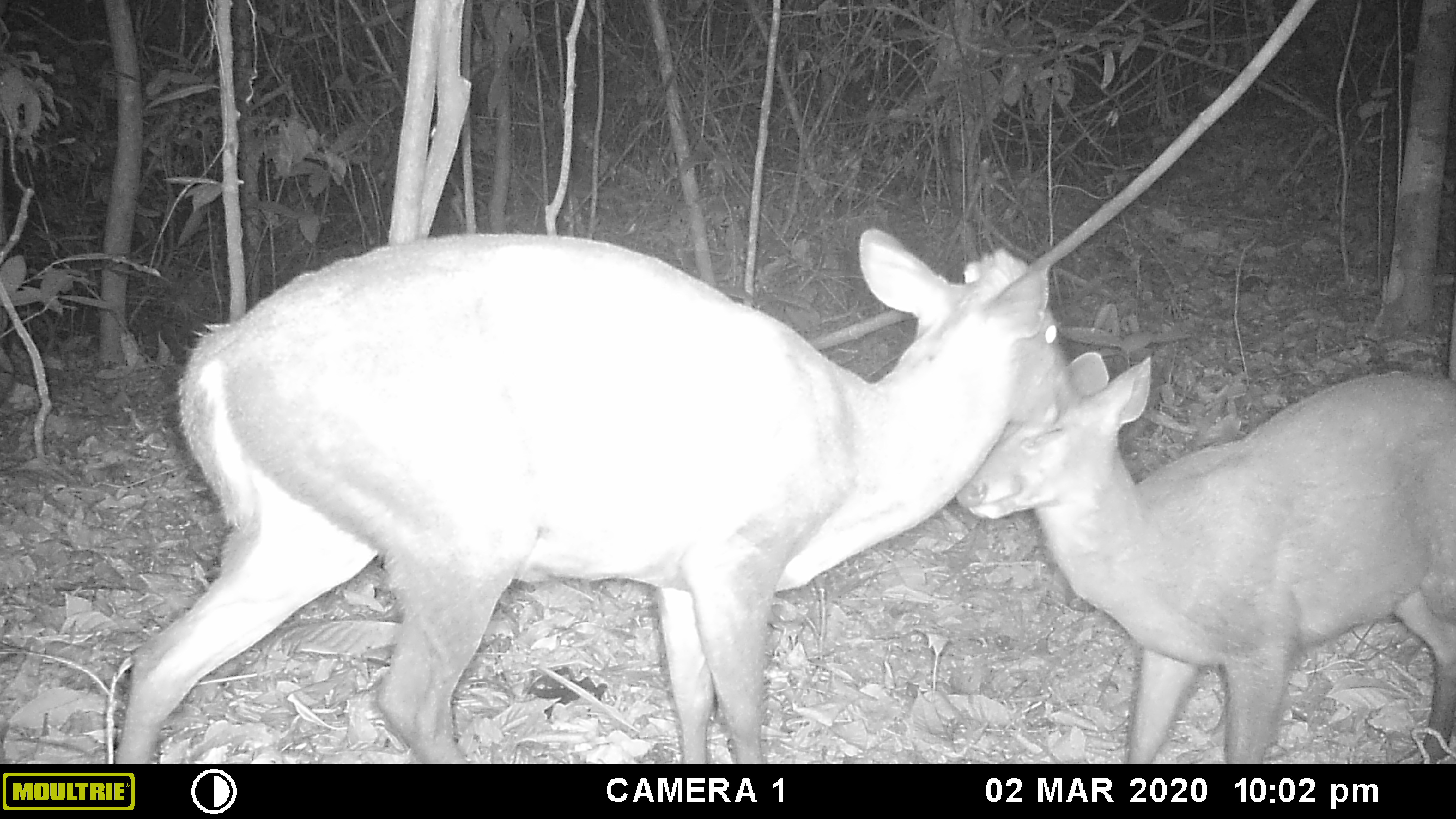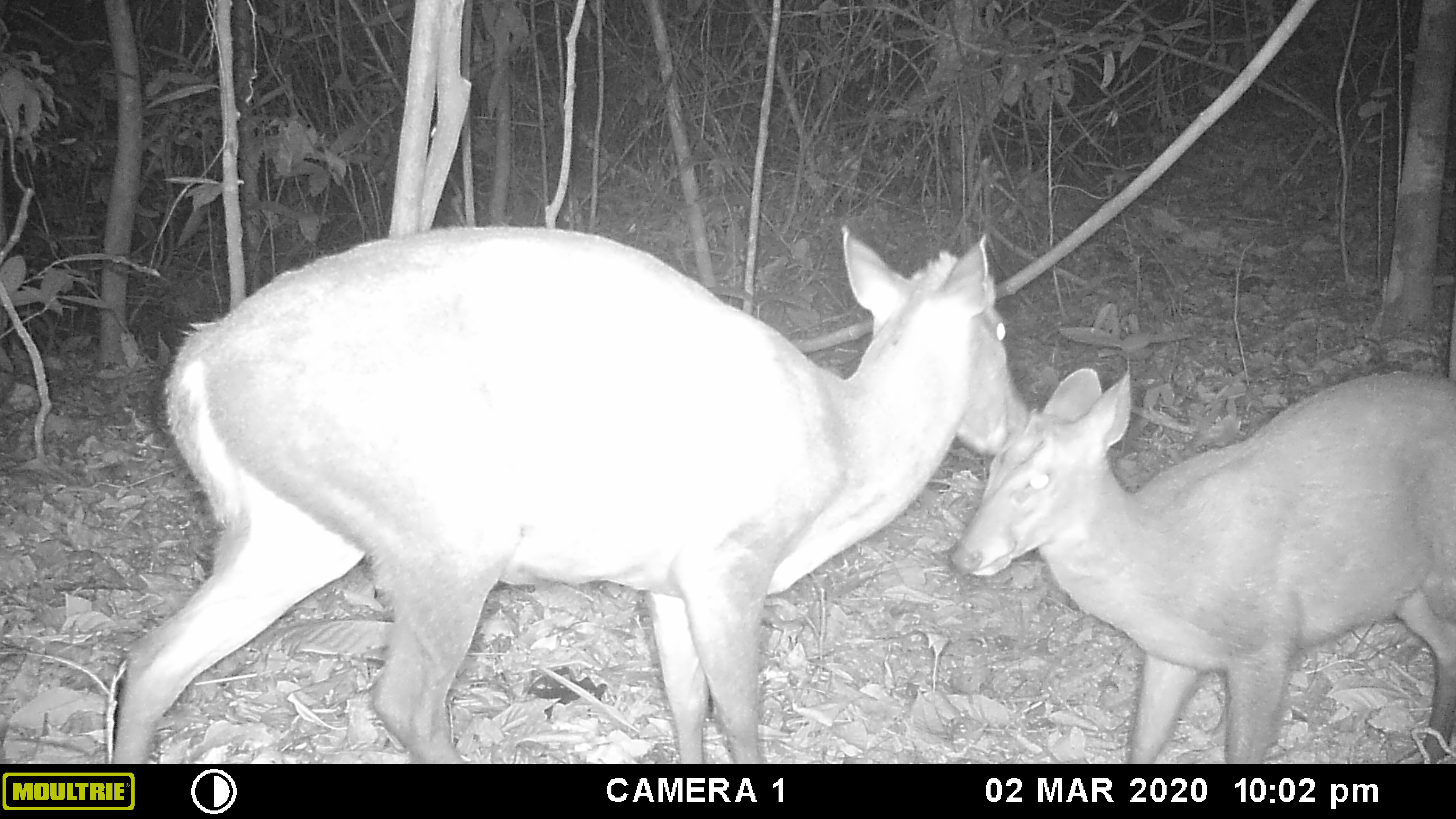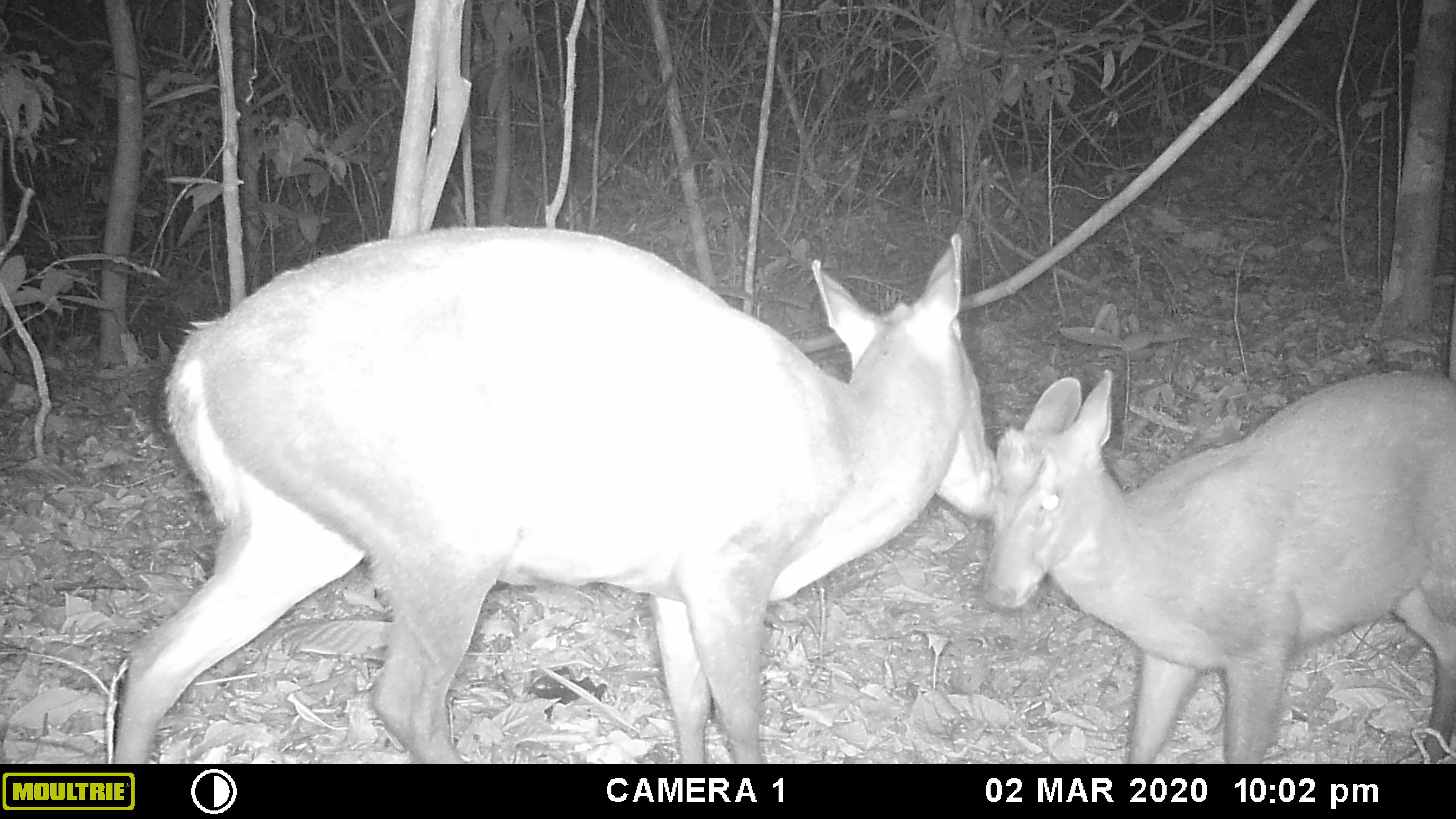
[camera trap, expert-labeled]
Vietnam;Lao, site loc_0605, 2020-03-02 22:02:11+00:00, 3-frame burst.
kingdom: Animalia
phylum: Chordata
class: Mammalia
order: Artiodactyla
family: Cervidae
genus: Muntiacus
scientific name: Muntiacus rooseveltorum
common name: roosevelt's muntjac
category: roosevelts muntjac group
Roosevelts muntjac group (roosevelt's muntjac) (Muntiacus rooseveltorum). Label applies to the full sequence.